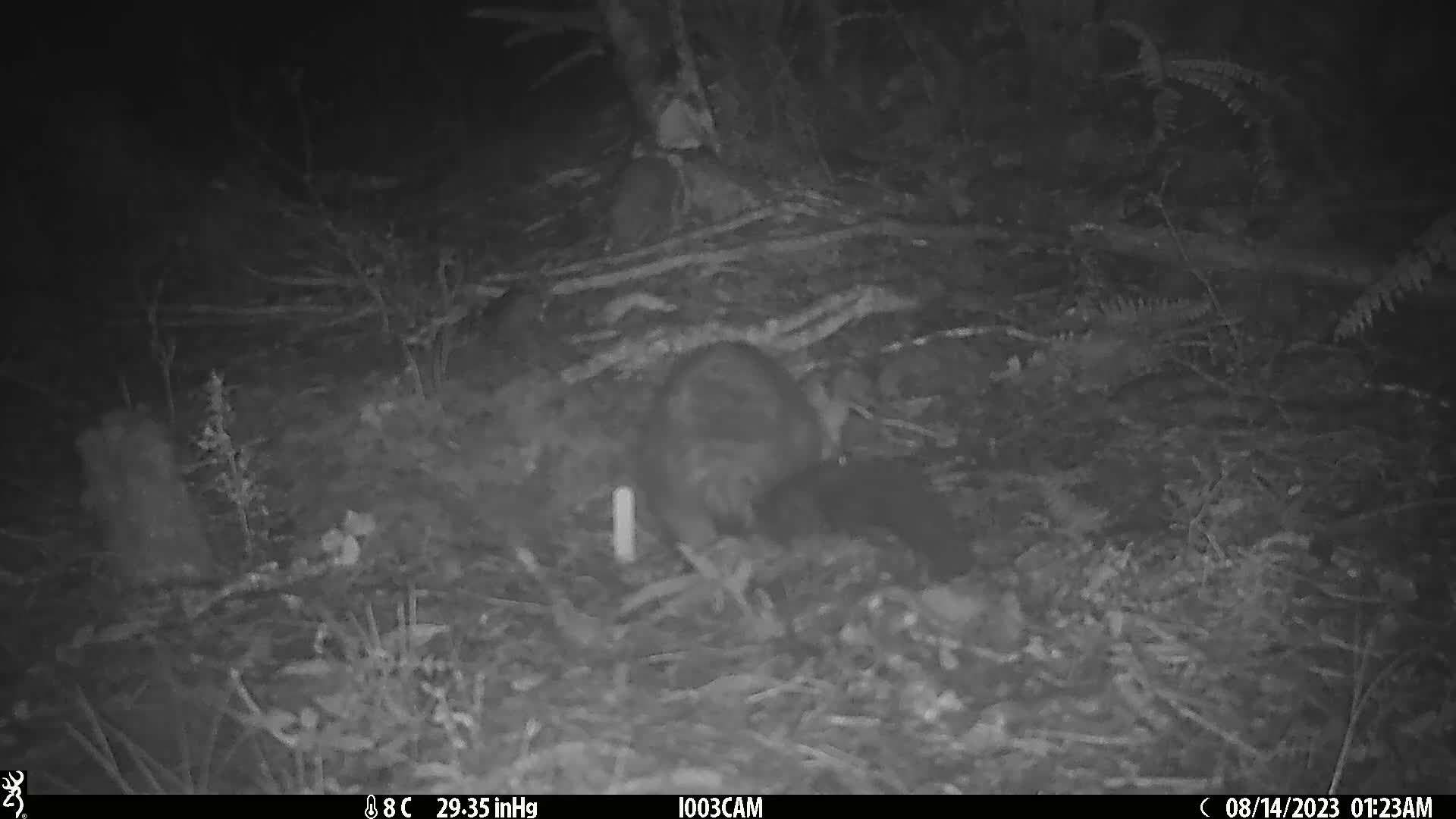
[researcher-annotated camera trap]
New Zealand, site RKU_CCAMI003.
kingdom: Animalia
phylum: Chordata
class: Mammalia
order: Diprotodontia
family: Phalangeridae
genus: Trichosurus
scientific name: Trichosurus vulpecula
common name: common brushtail possum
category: possum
Possum (common brushtail possum) (Trichosurus vulpecula).